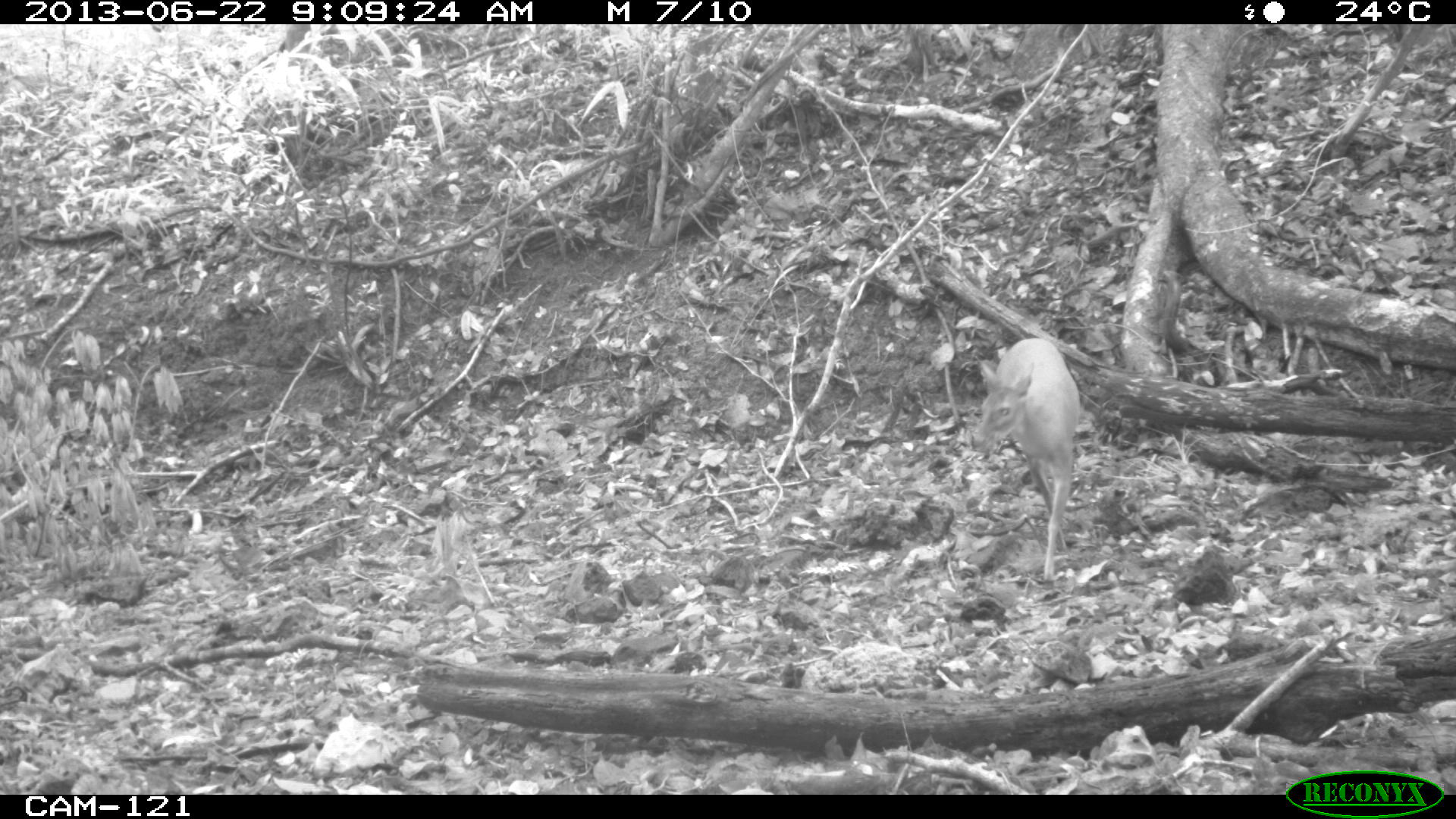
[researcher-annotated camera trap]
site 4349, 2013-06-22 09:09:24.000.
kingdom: Animalia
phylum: Chordata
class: Mammalia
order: Artiodactyla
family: Cervidae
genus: Mazama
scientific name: Mazama temama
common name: central american red brocket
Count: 1.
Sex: female.